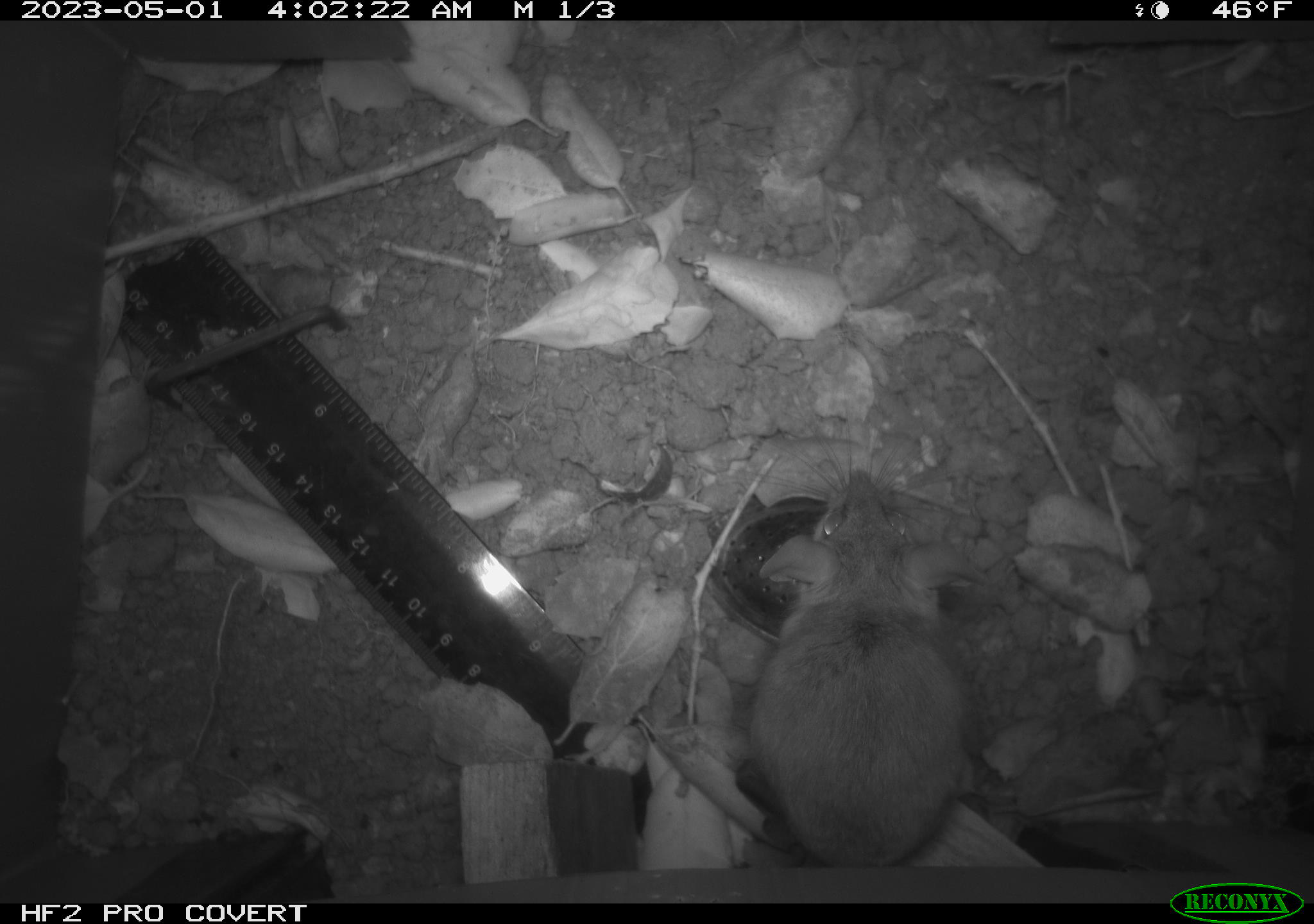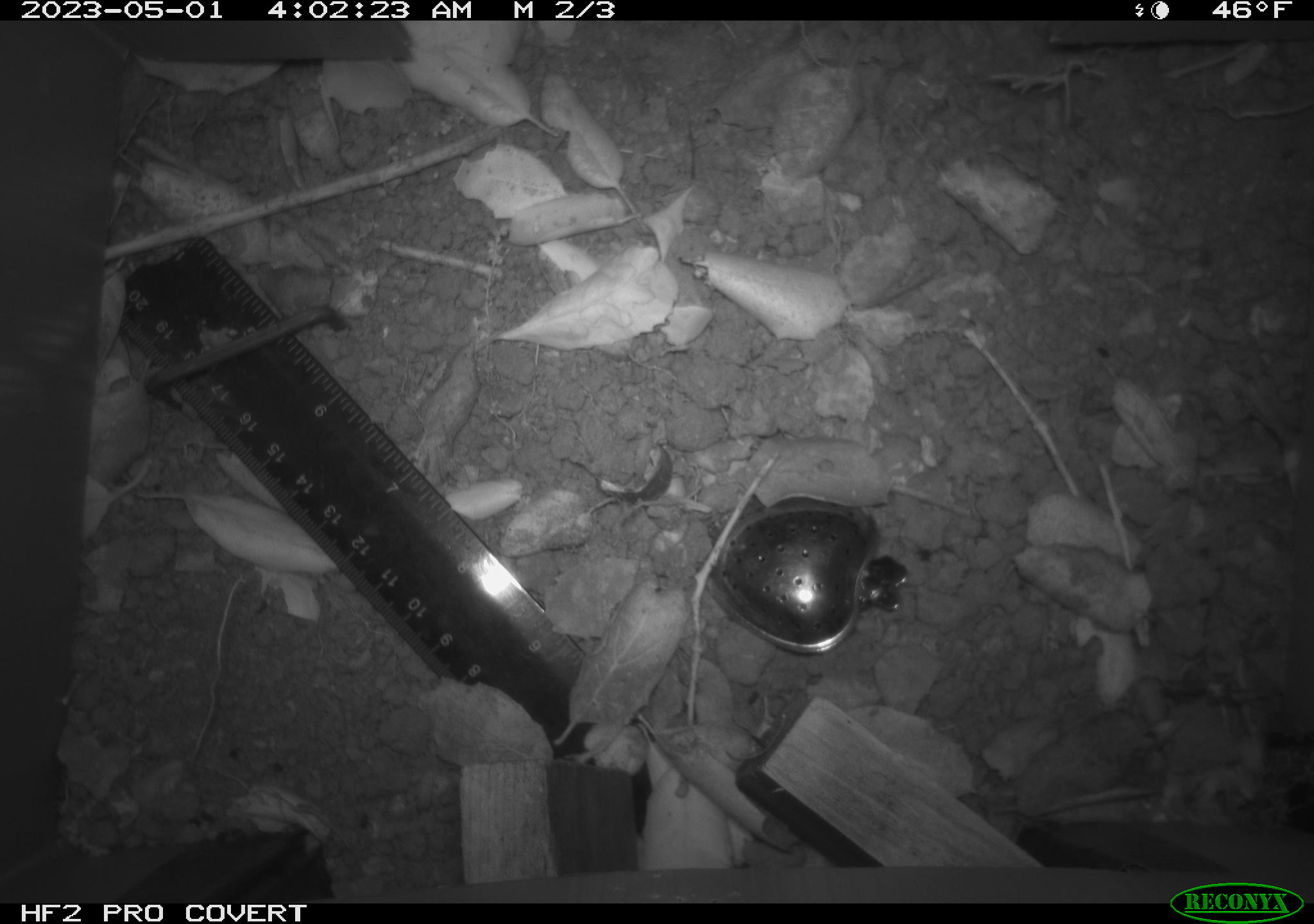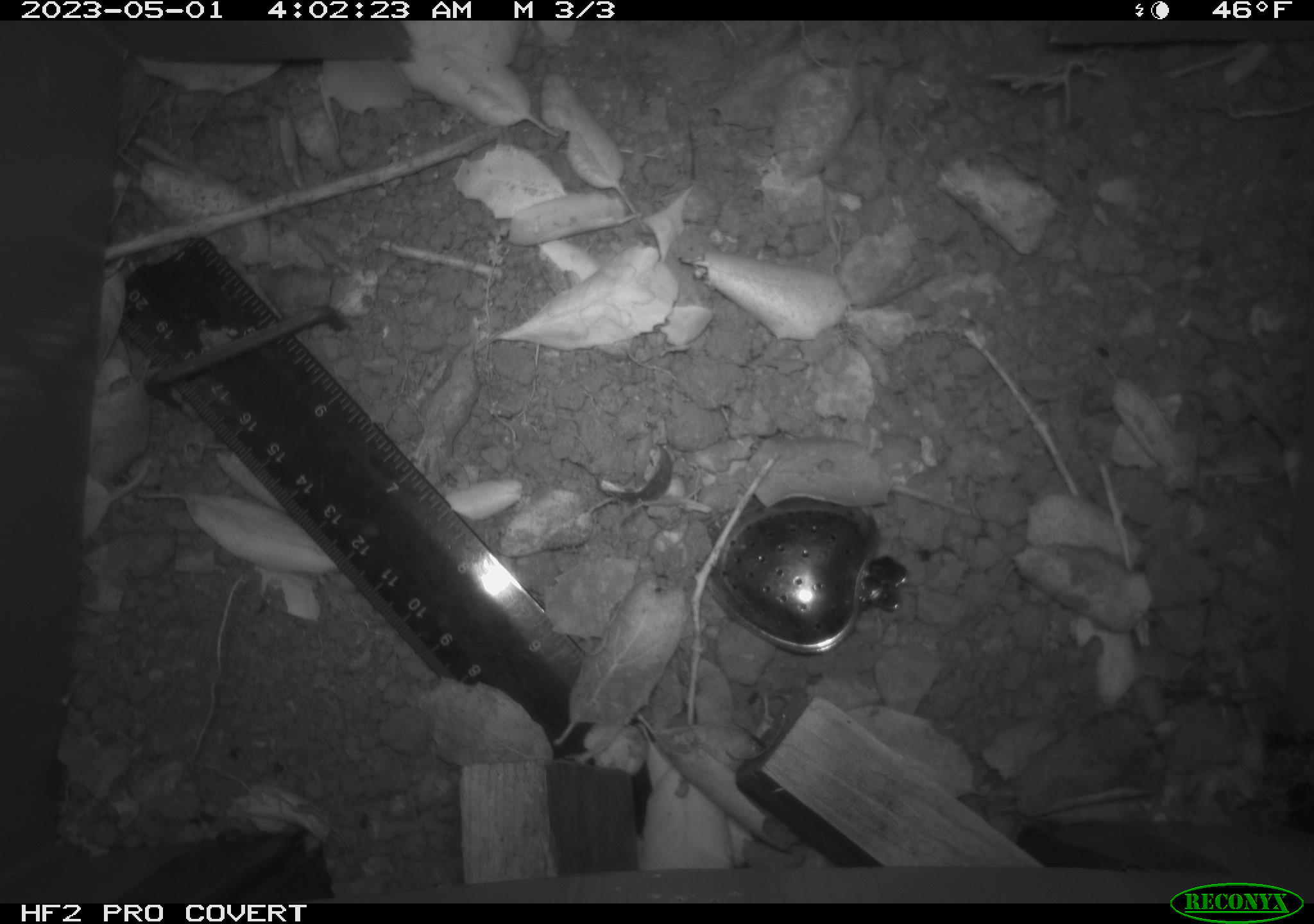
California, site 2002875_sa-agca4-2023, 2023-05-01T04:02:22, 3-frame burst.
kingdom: Animalia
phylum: Chordata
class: Mammalia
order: Rodentia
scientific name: Rodentia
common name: mouse species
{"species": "mouse species (Rodentia)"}